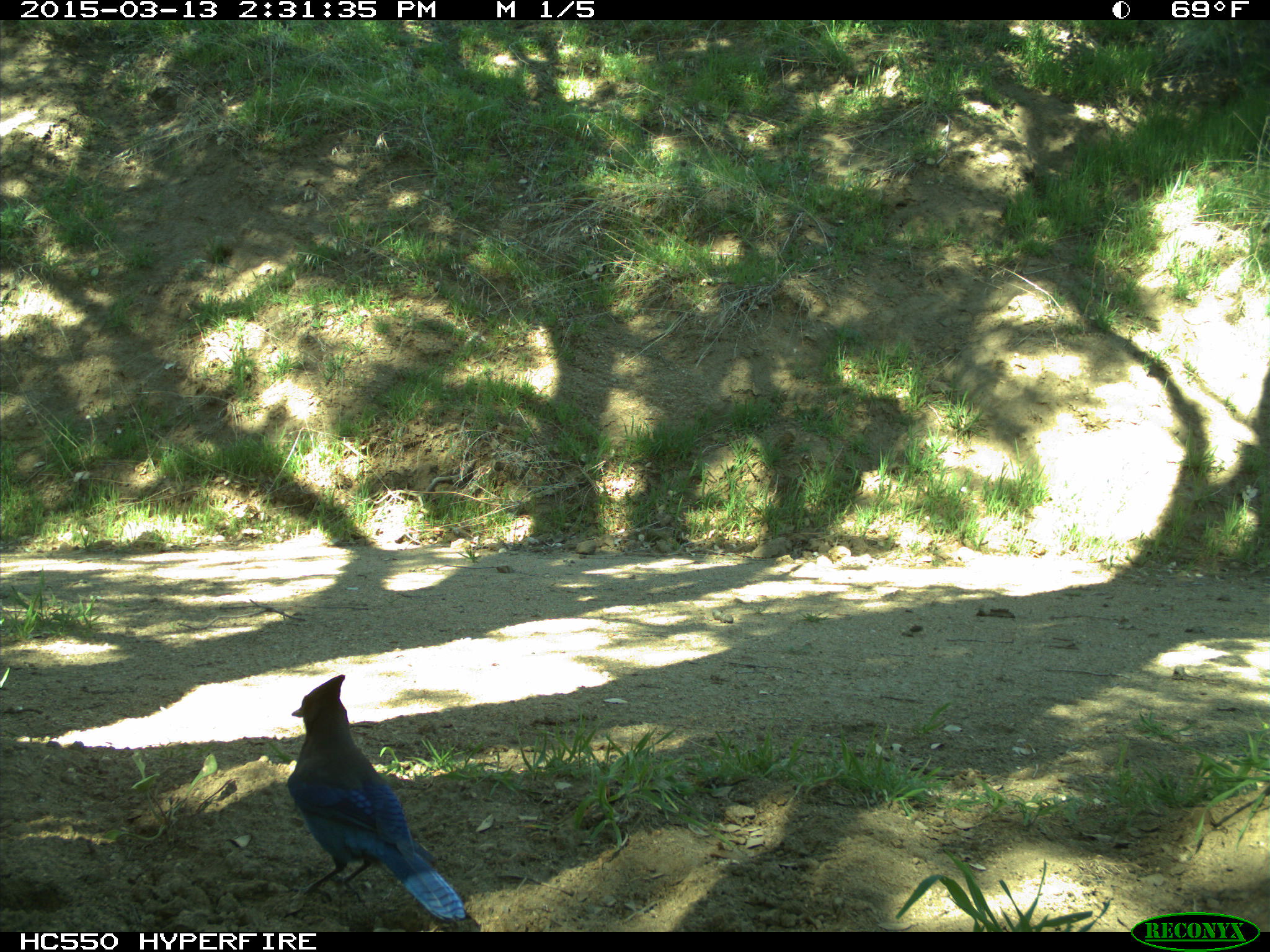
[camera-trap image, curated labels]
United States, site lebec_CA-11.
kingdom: Animalia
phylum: Chordata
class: Aves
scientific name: Aves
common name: birds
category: unidentified bird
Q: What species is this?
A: Unidentified bird (birds) (Aves).